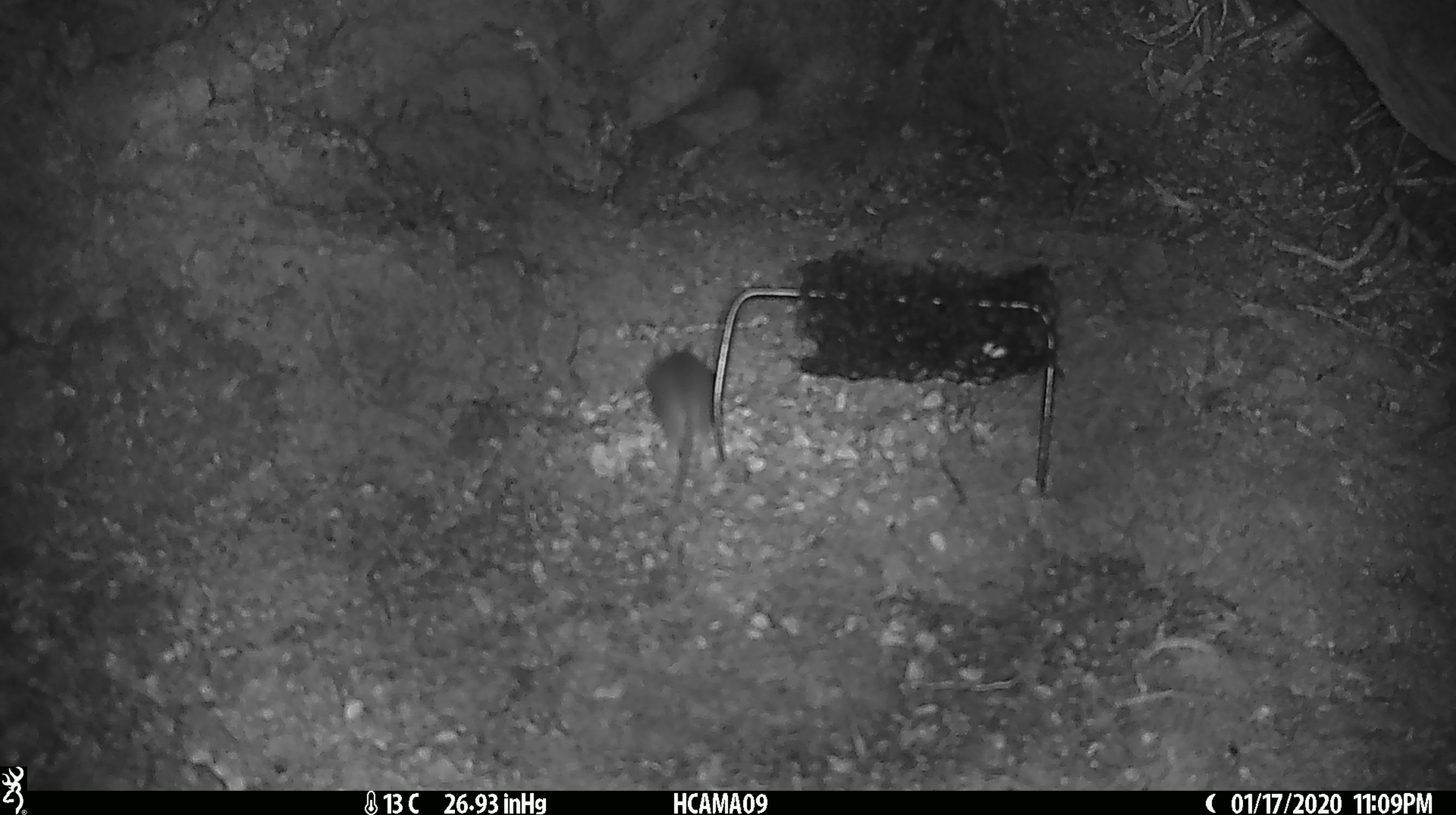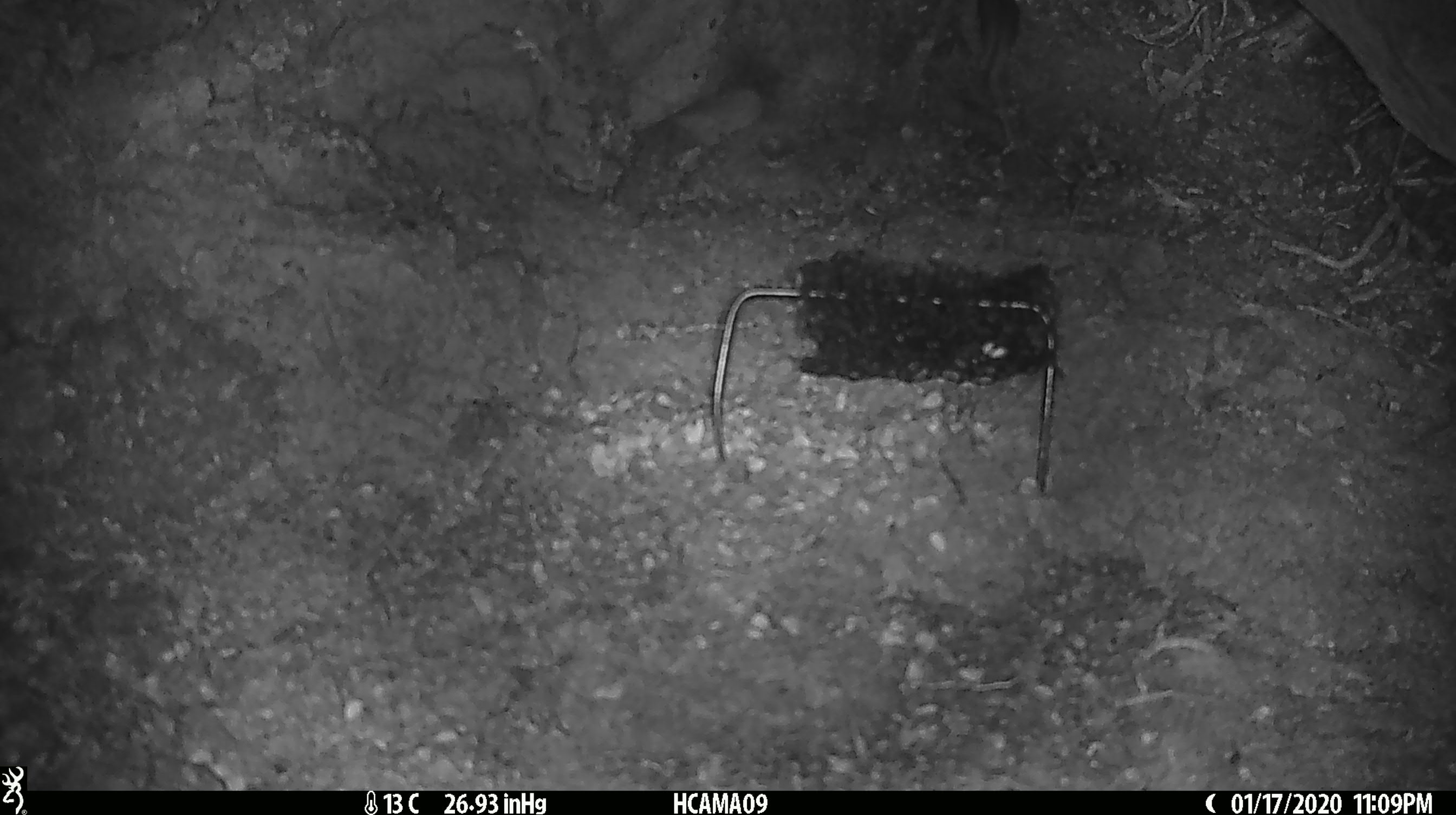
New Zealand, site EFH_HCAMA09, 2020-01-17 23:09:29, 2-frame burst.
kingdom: Animalia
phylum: Chordata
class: Mammalia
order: Rodentia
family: Muridae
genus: Mus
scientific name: Mus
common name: mouse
Mouse (Mus).